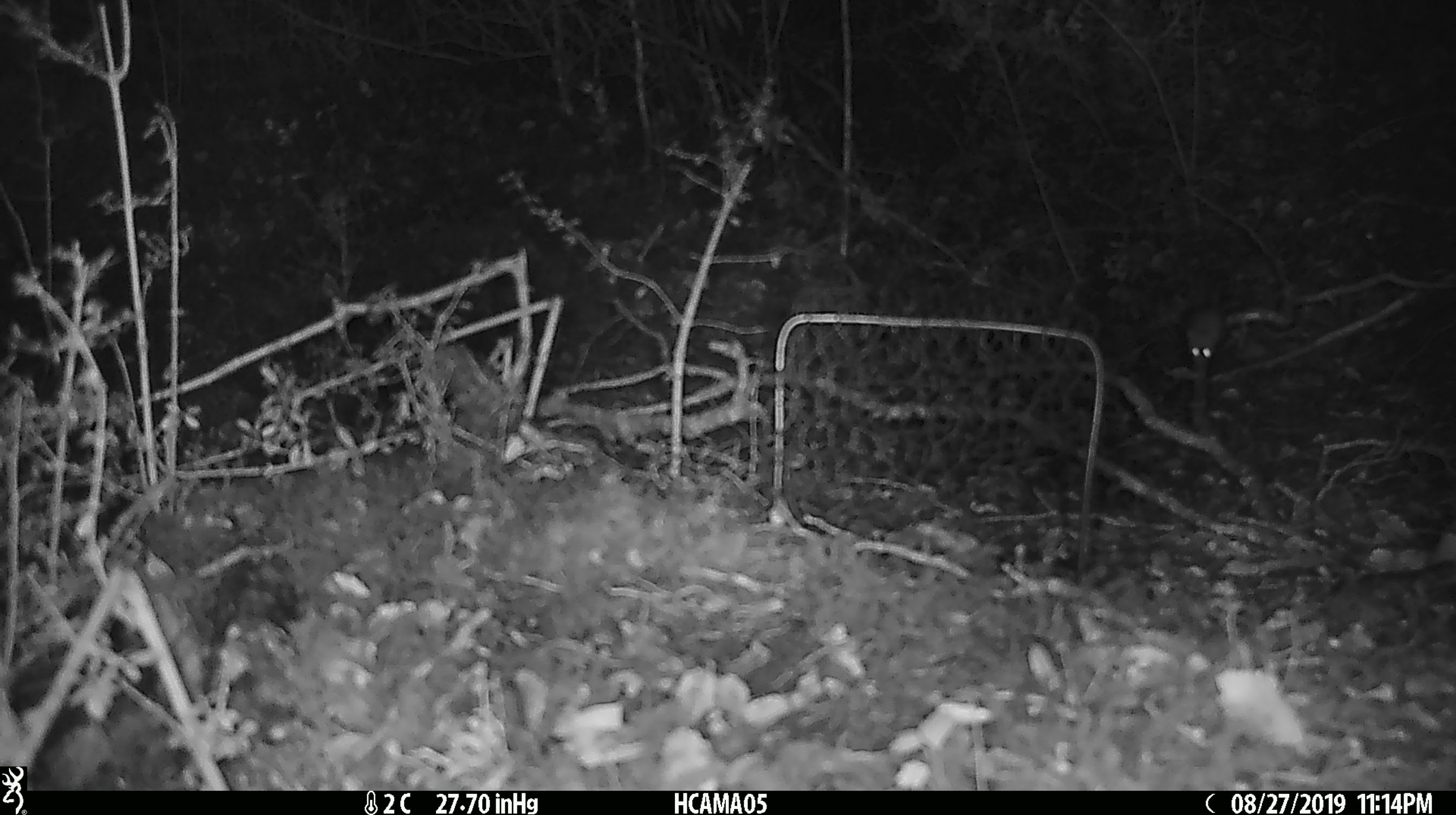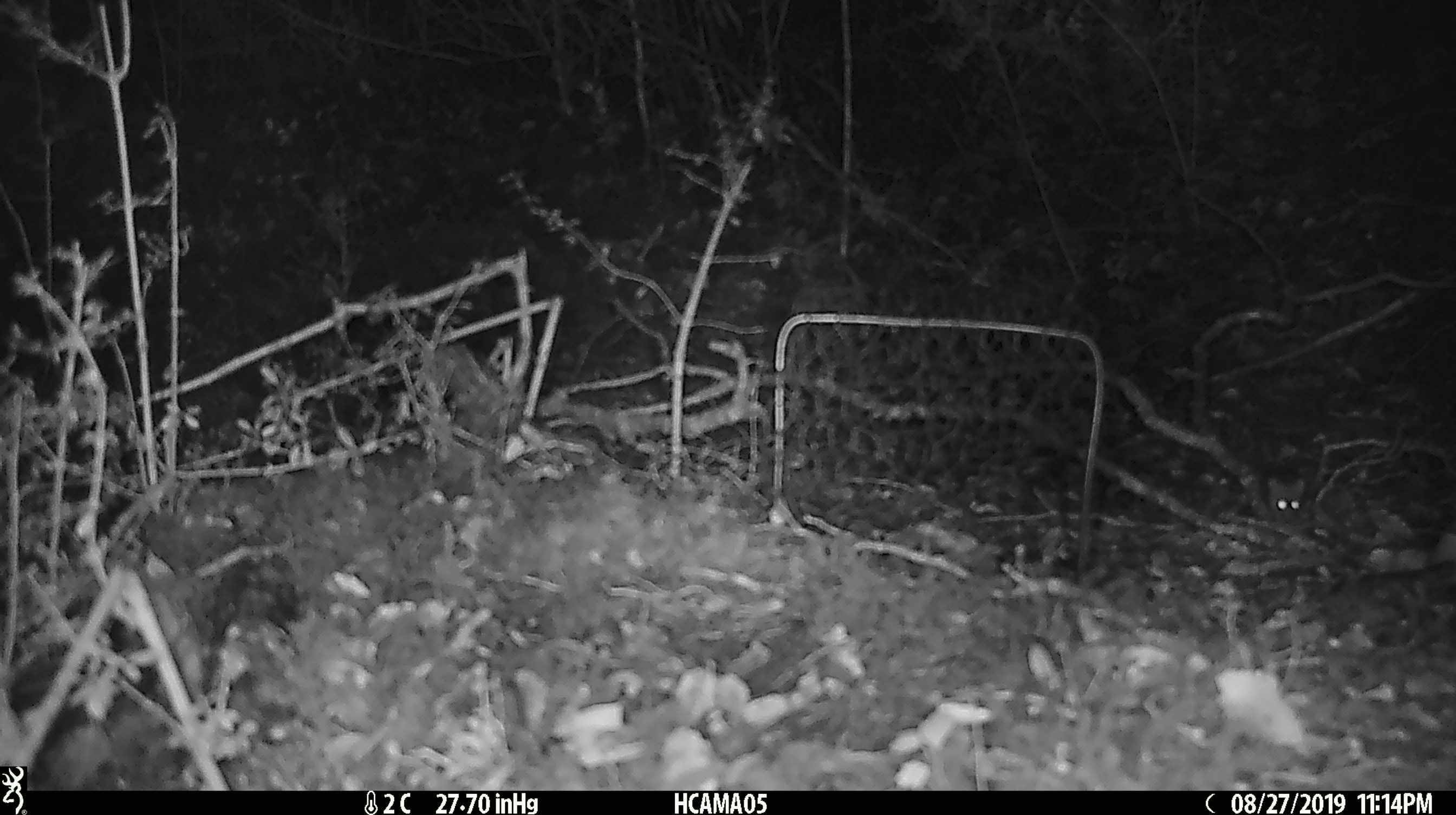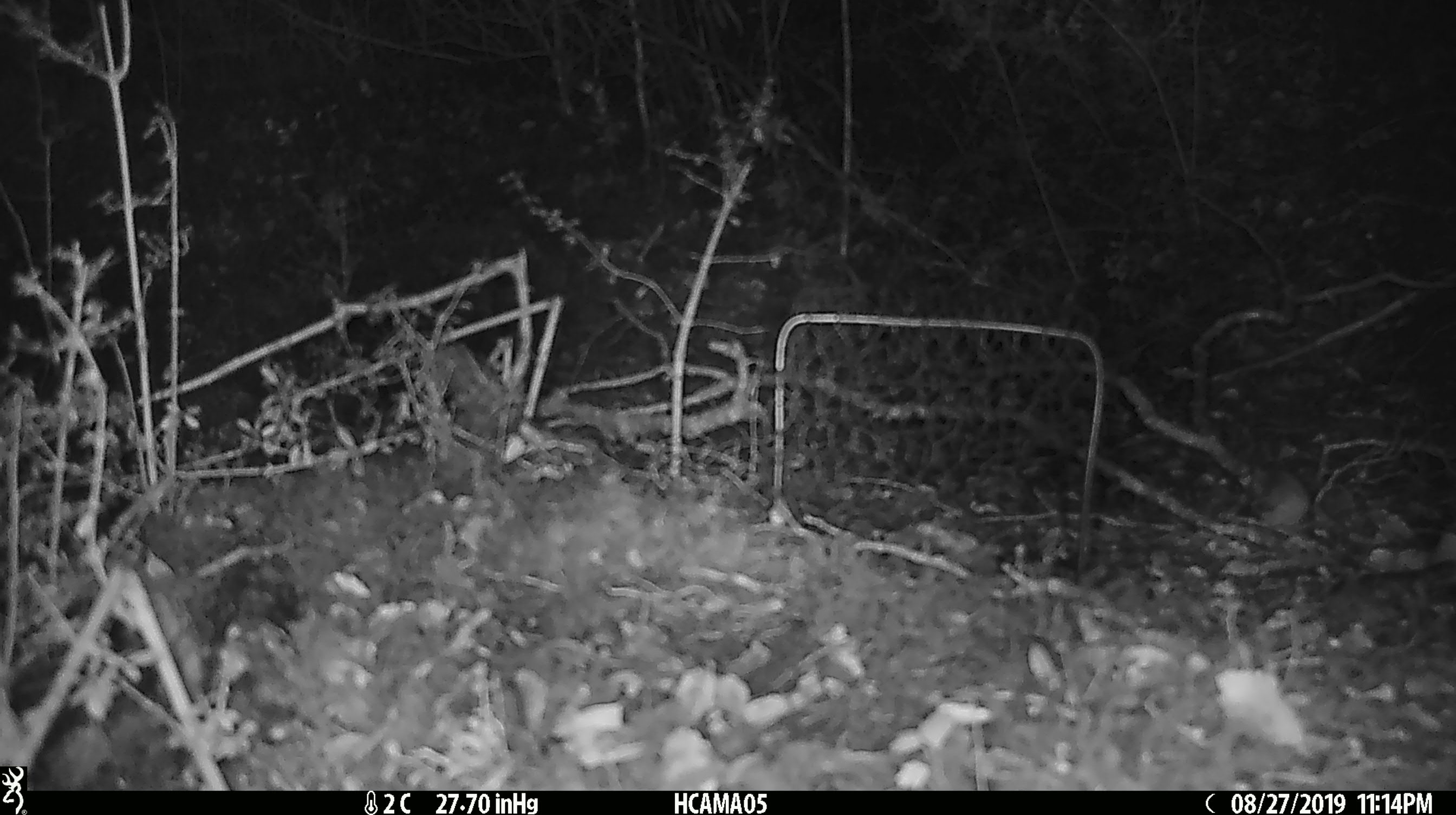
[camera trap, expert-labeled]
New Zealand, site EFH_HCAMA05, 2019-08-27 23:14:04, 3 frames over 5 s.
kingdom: Animalia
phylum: Chordata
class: Mammalia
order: Rodentia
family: Muridae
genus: Mus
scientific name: Mus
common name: mouse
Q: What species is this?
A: Mouse (Mus).